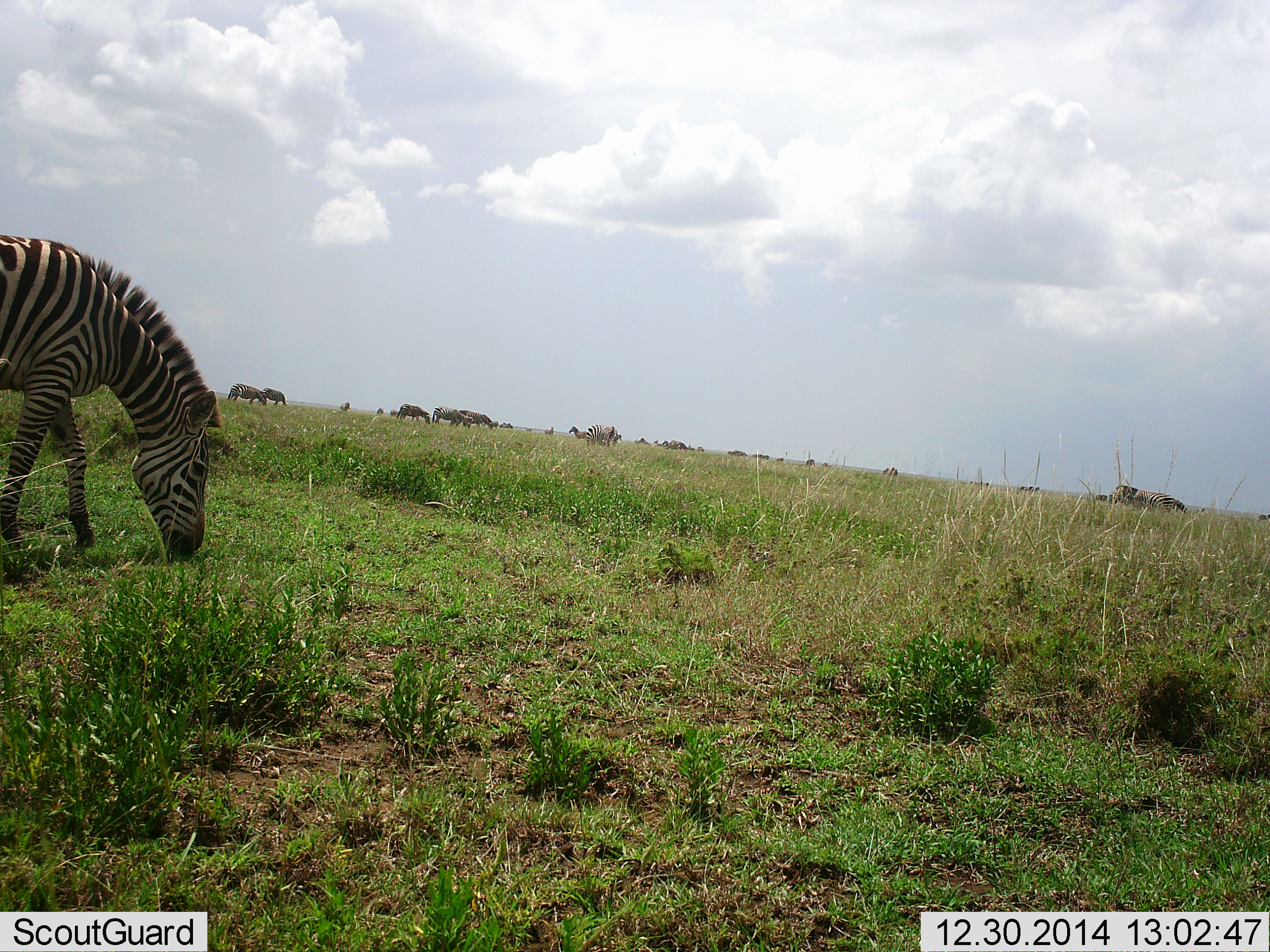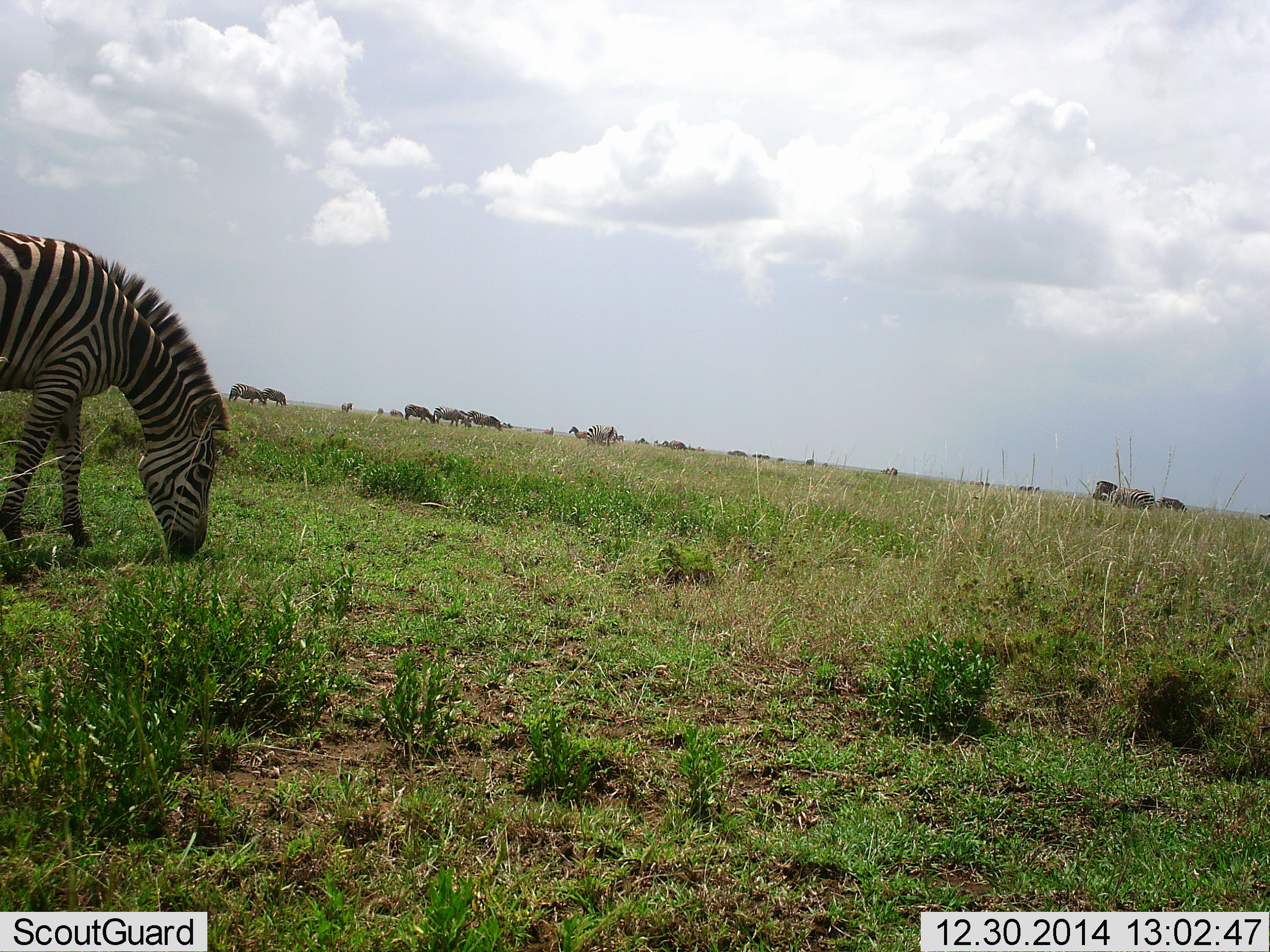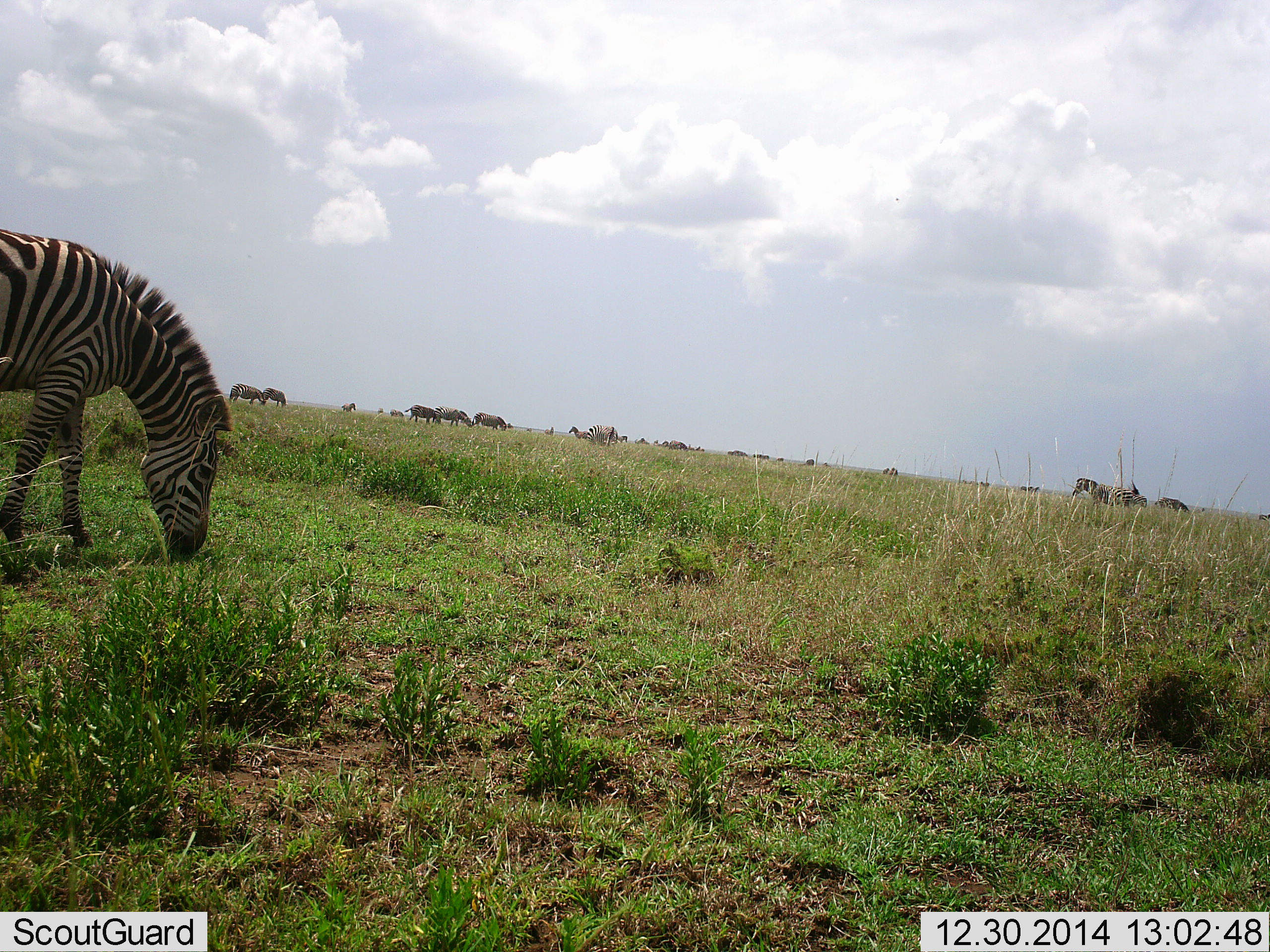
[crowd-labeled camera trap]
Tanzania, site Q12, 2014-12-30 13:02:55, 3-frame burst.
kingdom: Animalia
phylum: Chordata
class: Mammalia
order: Perissodactyla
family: Equidae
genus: Equus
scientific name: Equus quagga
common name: plains zebra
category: zebra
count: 9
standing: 33%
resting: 8%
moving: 42%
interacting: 0%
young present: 0%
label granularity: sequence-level